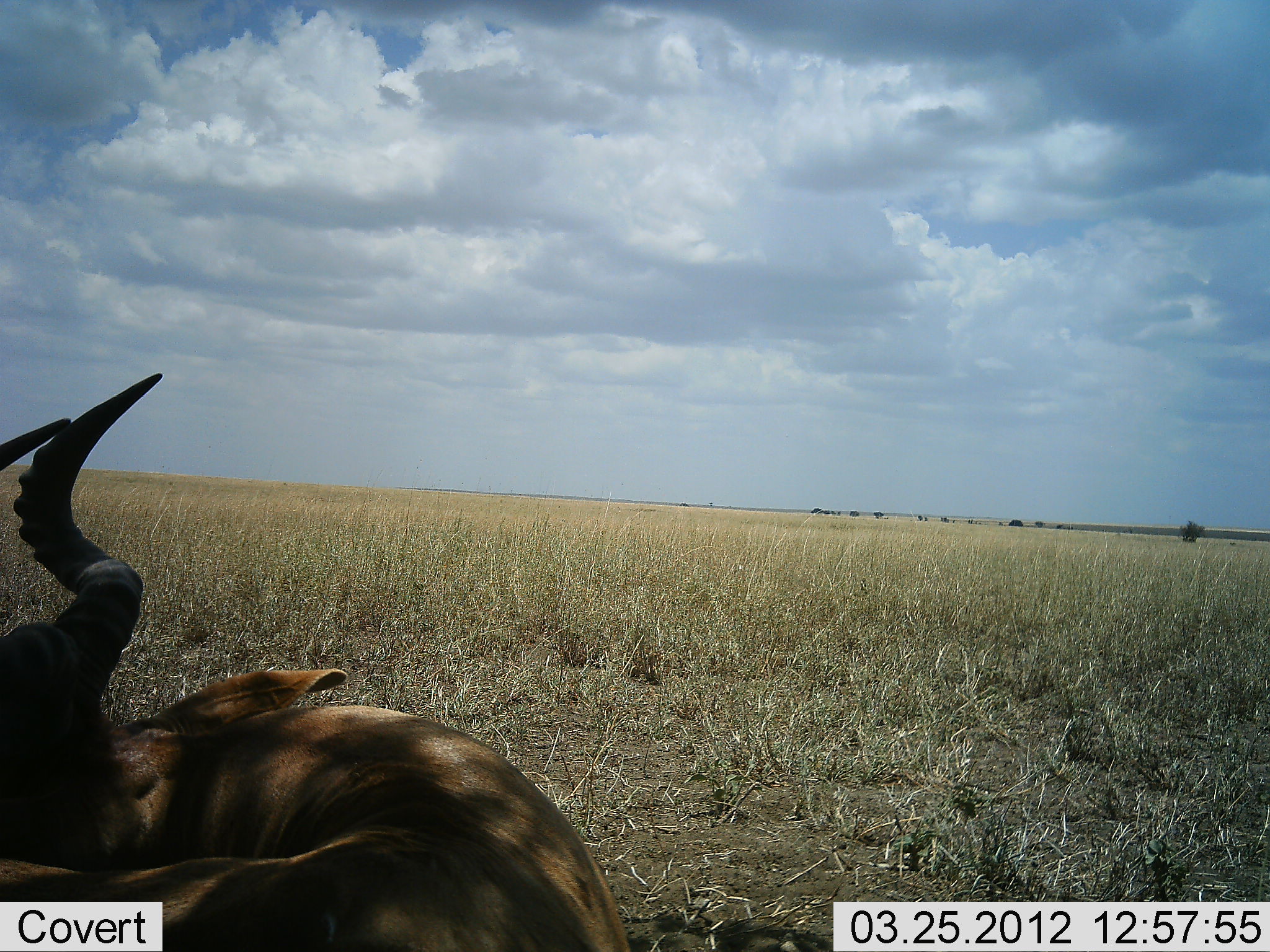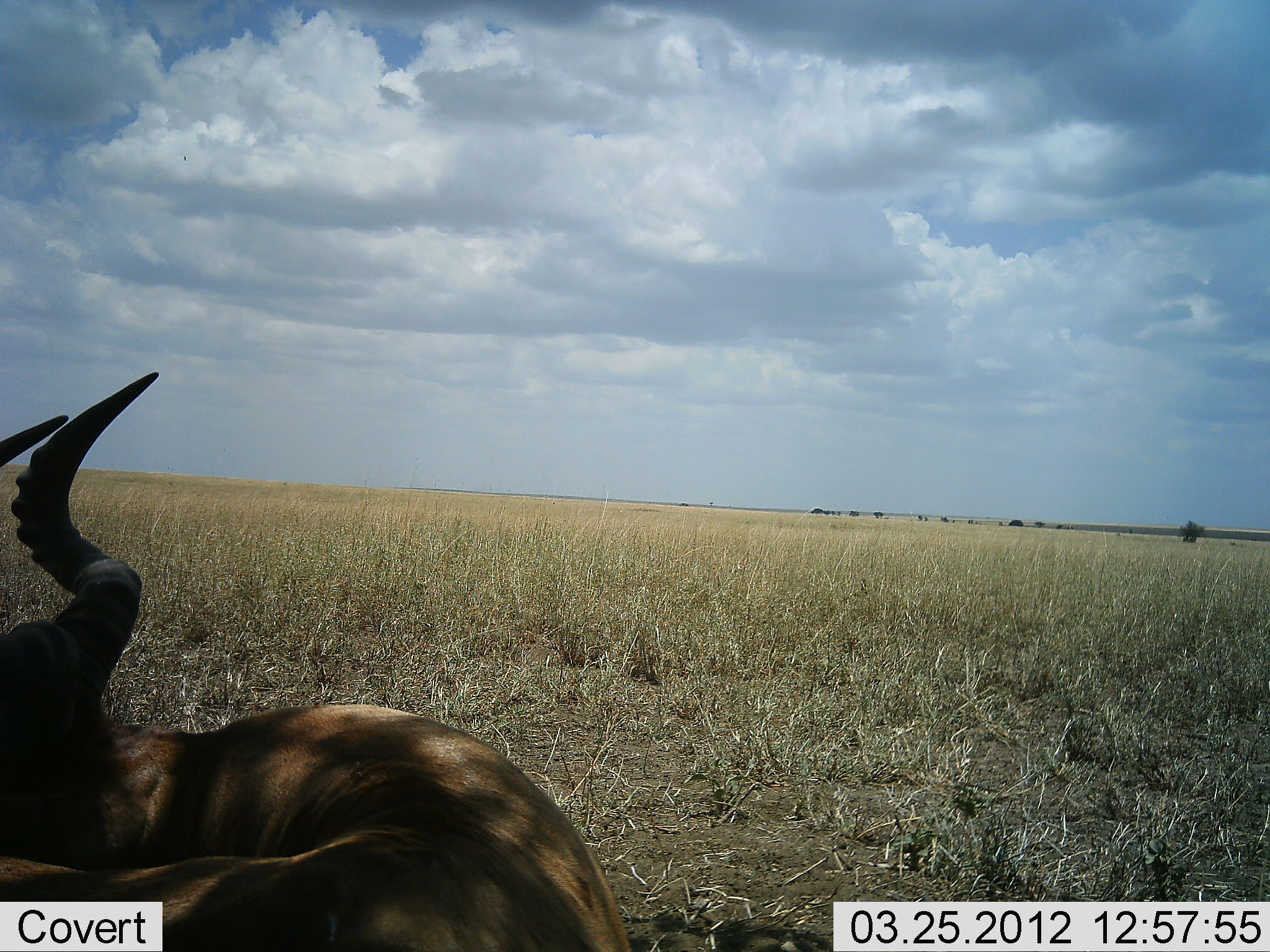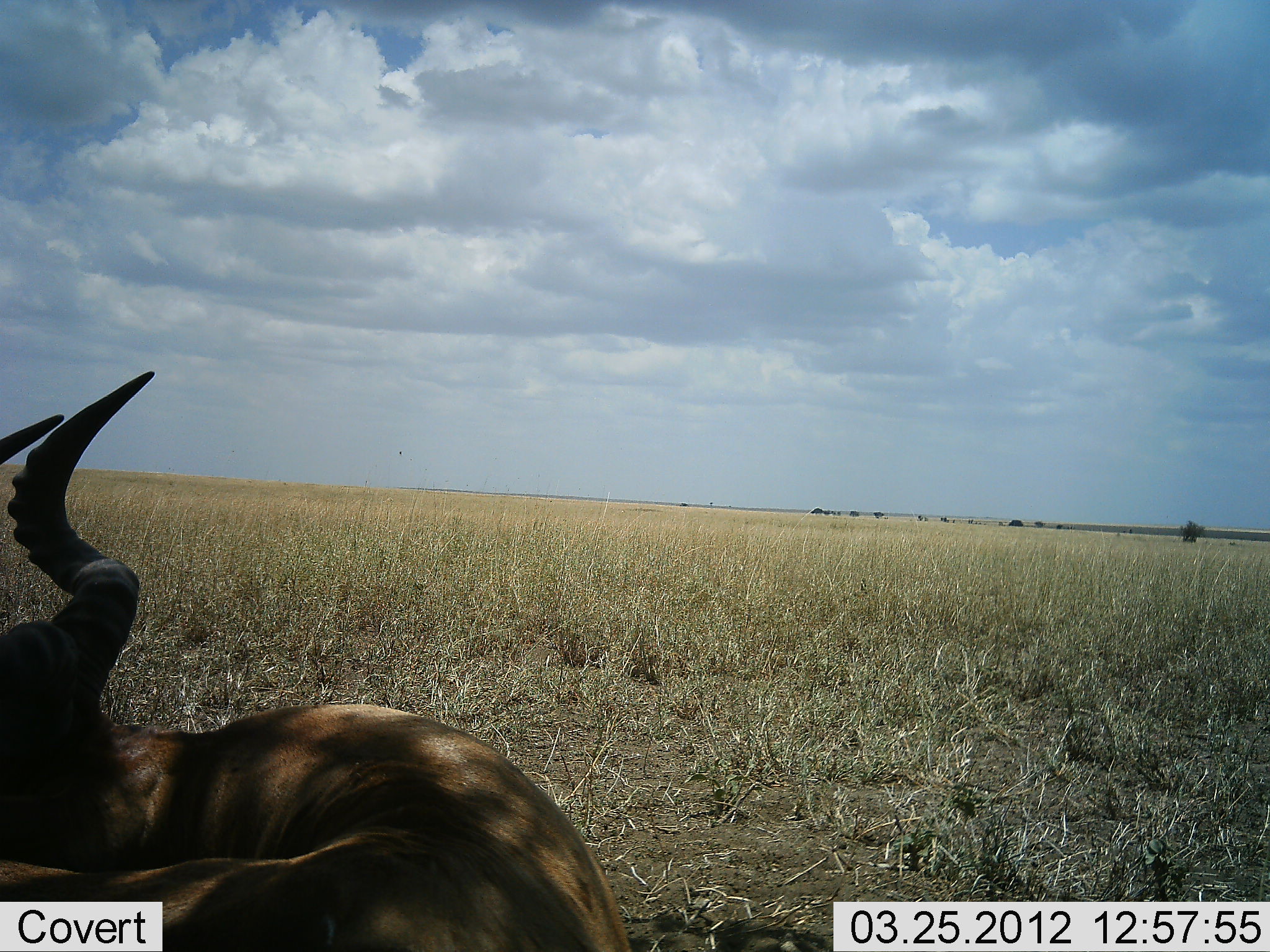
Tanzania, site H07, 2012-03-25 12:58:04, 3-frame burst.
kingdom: Animalia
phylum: Chordata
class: Mammalia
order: Artiodactyla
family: Bovidae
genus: Alcelaphus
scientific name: Alcelaphus buselaphus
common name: hartebeest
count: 1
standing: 0%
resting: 100%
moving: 0%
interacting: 0%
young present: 0%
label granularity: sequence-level